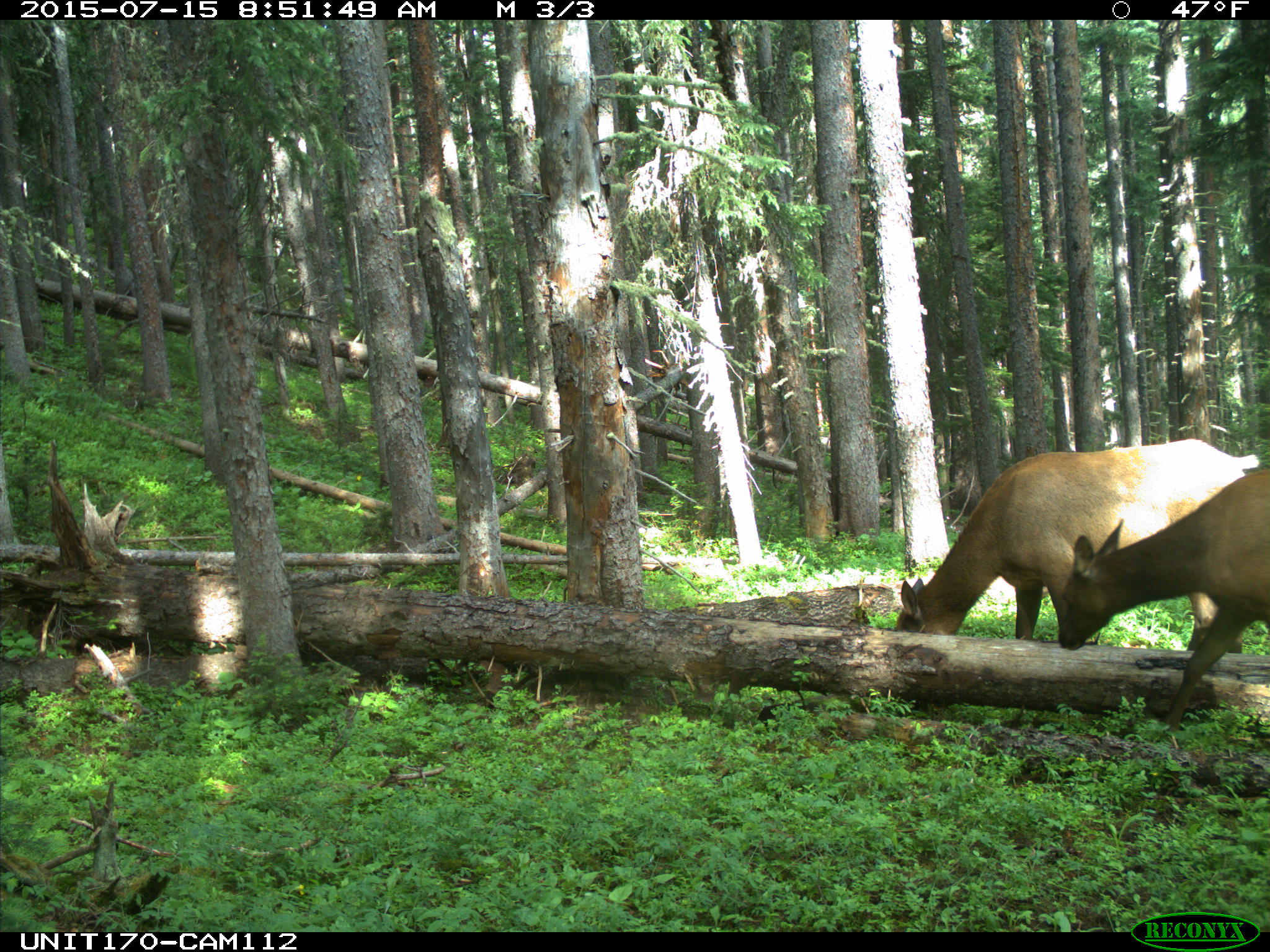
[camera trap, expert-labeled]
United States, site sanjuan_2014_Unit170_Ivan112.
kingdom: Animalia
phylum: Chordata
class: Mammalia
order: Artiodactyla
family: Cervidae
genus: Cervus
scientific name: Cervus elaphus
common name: red deer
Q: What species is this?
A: Cervus elaphus (red deer).